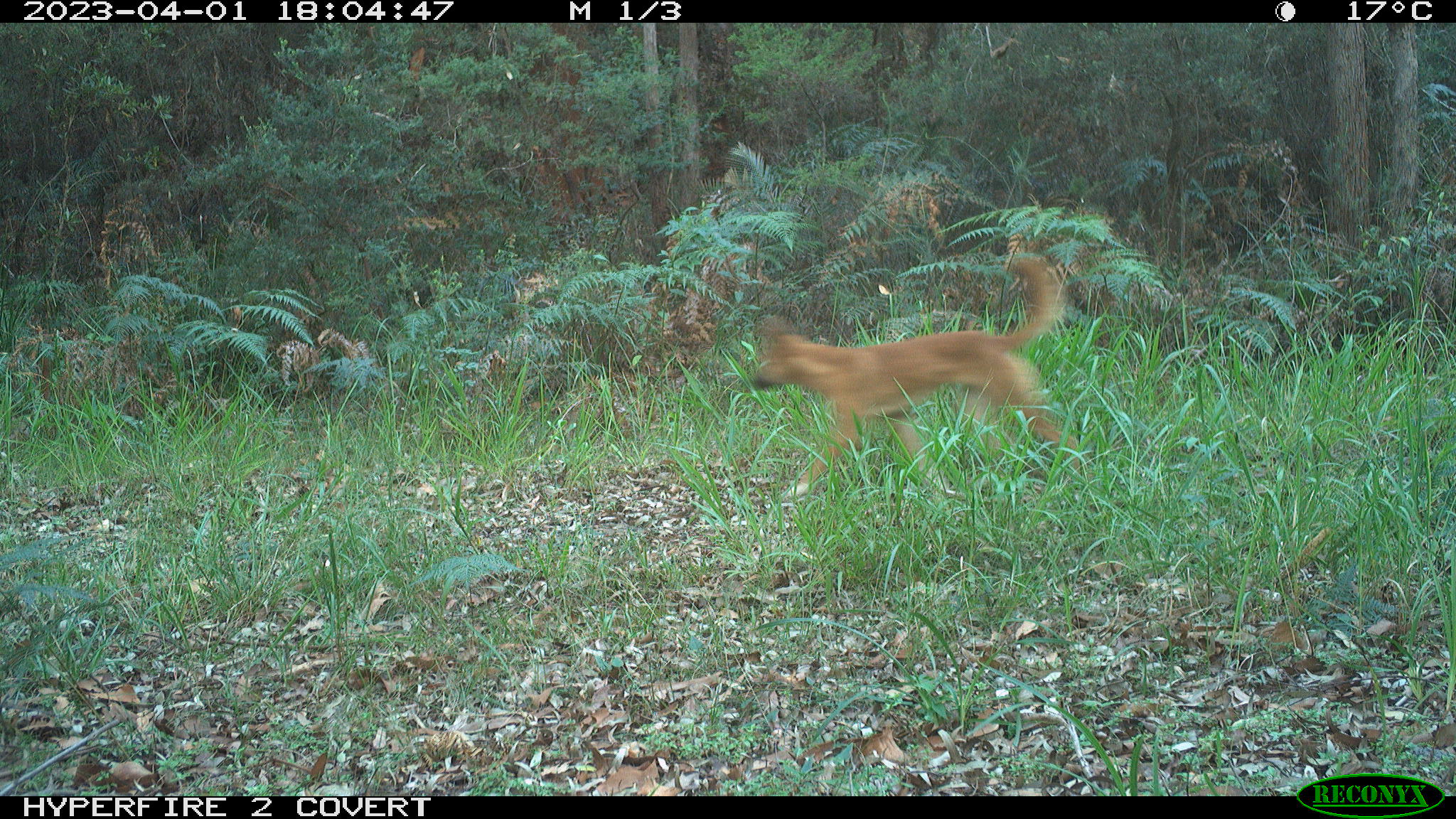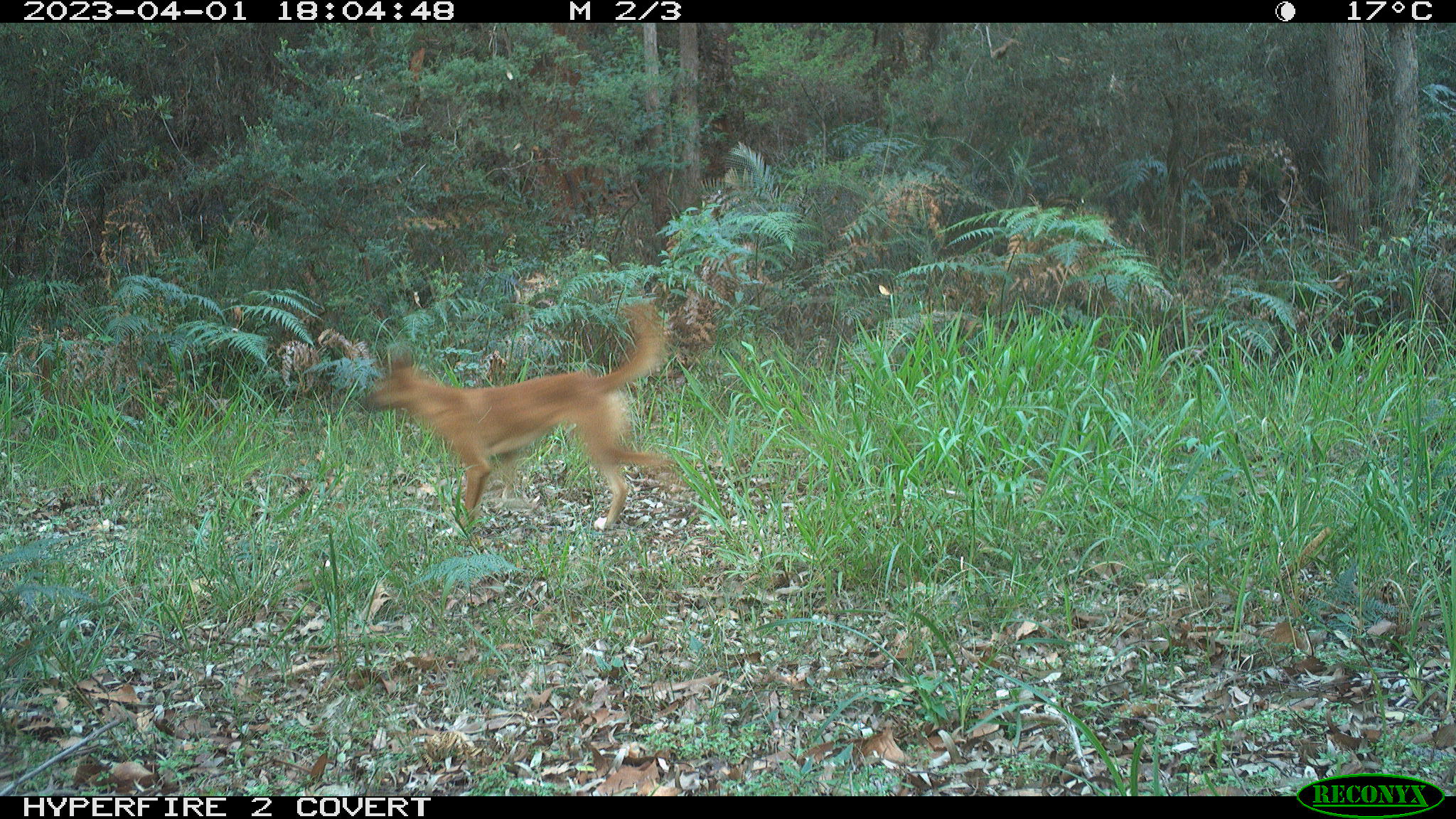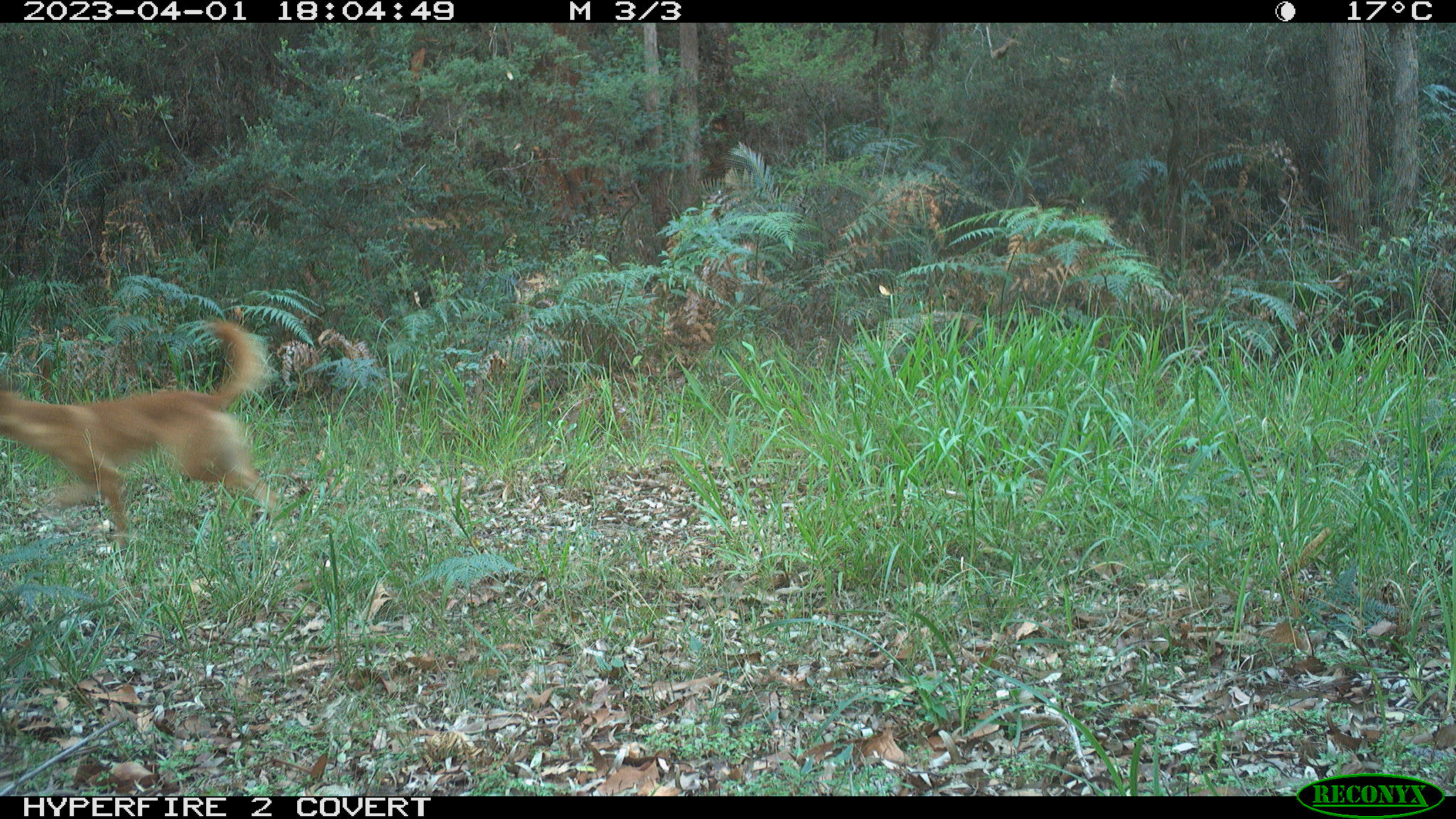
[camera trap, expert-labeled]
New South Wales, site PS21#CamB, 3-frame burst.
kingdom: Animalia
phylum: Chordata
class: Mammalia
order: Carnivora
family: Canidae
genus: Canis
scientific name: Canis familiaris dingo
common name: dingo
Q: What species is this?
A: Dingo (Canis familiaris dingo).